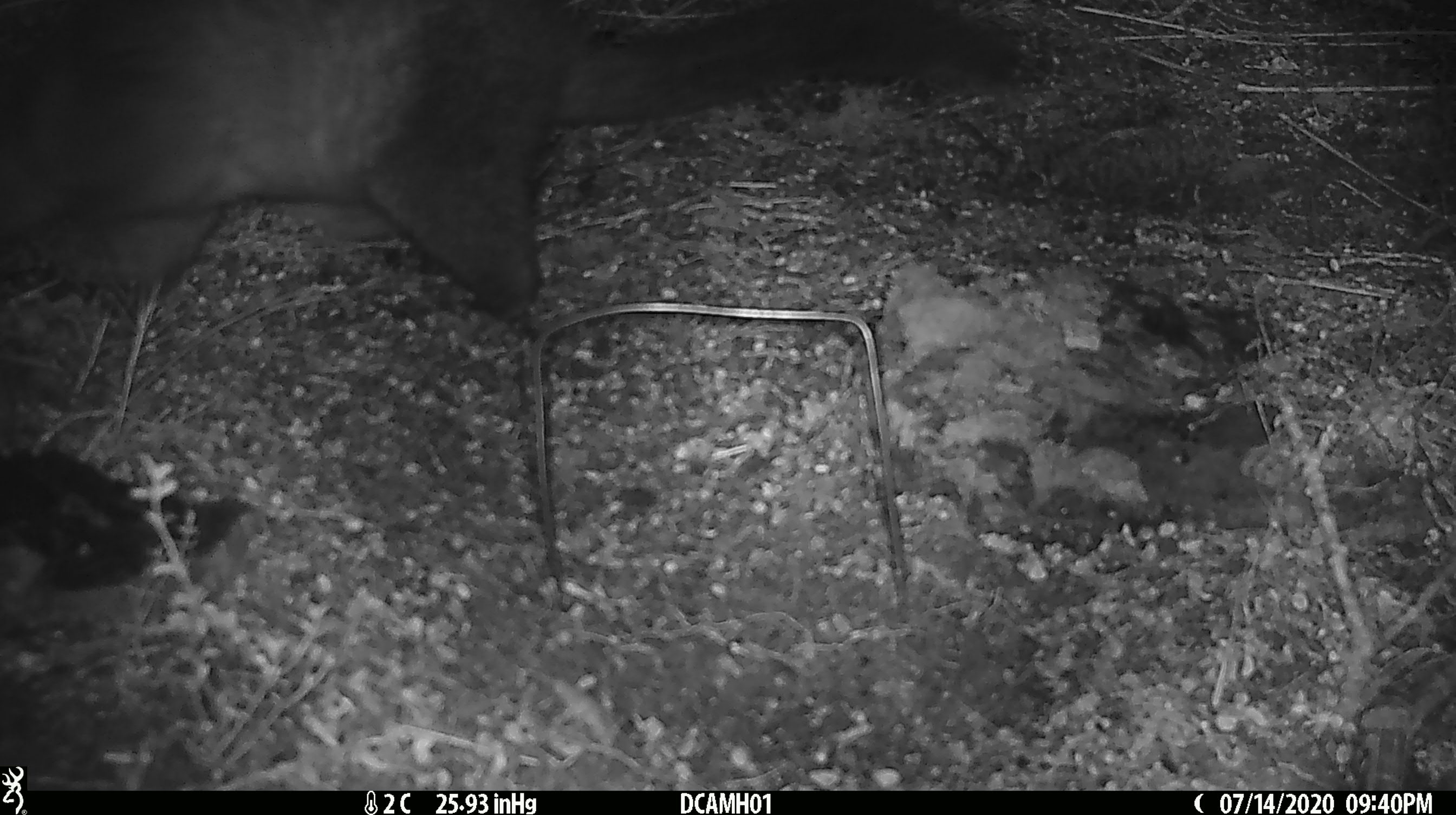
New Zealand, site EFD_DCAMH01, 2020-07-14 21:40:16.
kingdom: Animalia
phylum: Chordata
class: Mammalia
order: Diprotodontia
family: Phalangeridae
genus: Trichosurus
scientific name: Trichosurus vulpecula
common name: common brushtail possum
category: possum